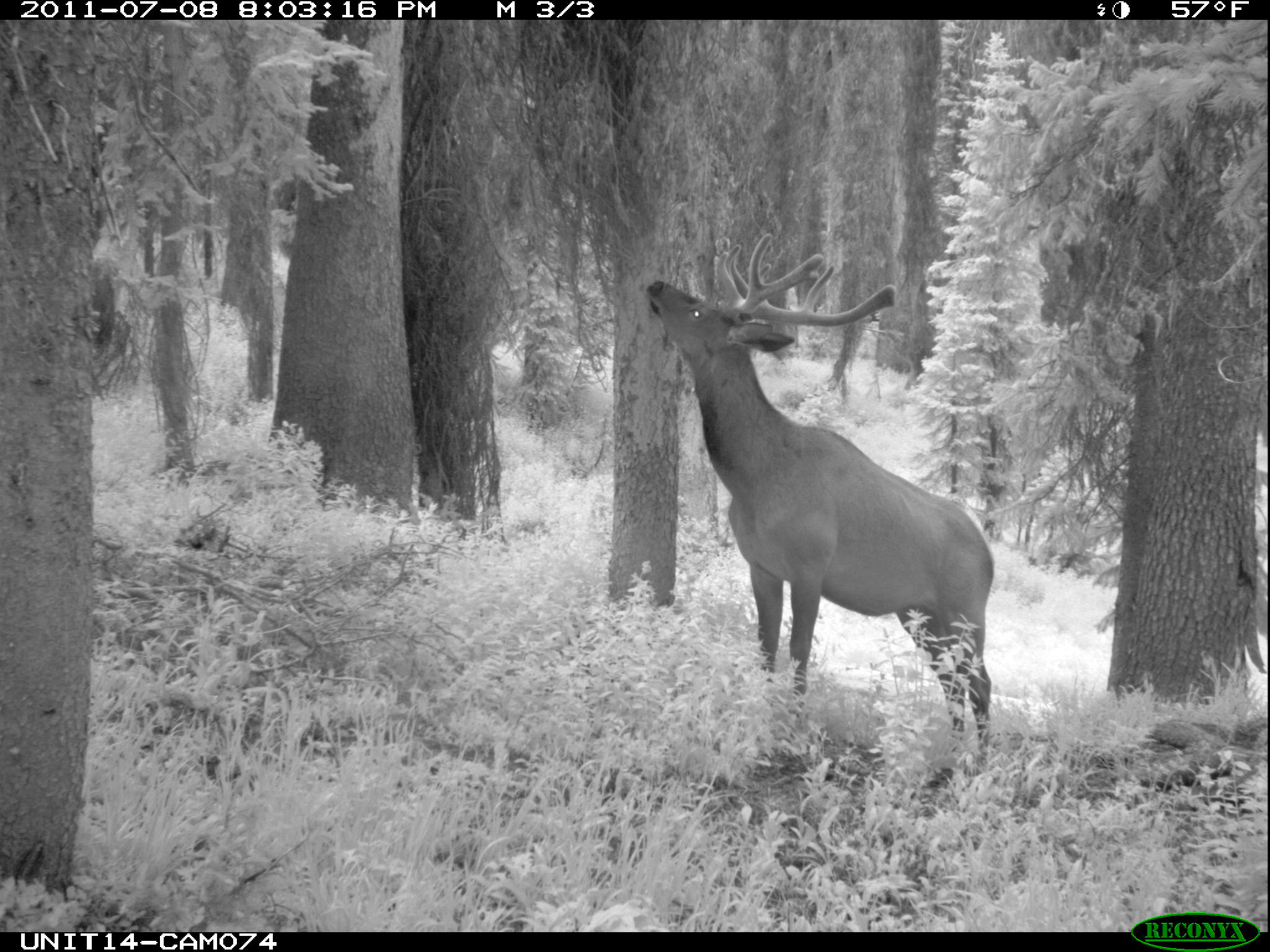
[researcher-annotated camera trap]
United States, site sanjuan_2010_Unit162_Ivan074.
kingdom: Animalia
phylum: Chordata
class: Mammalia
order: Artiodactyla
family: Cervidae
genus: Cervus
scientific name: Cervus elaphus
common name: red deer